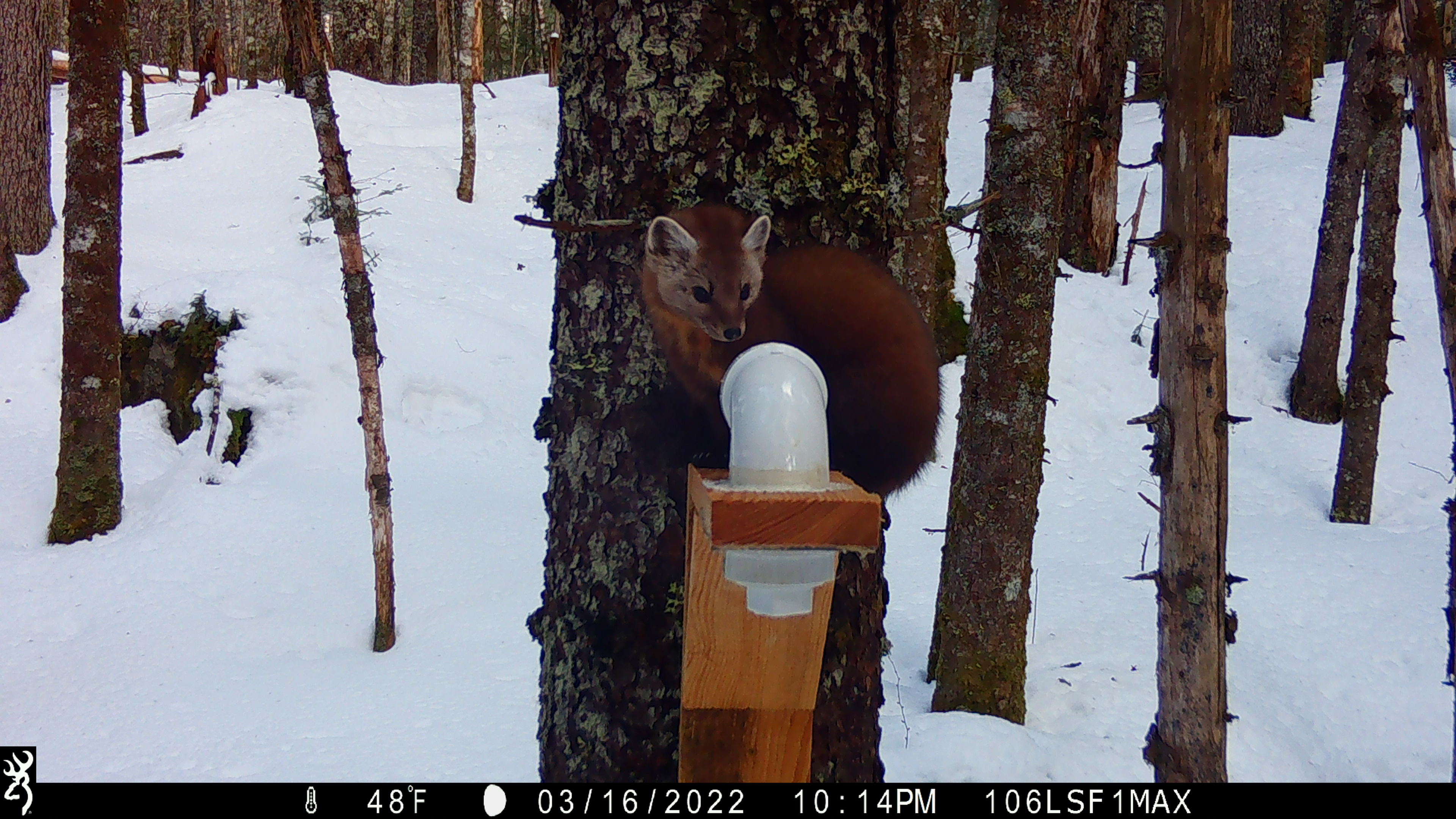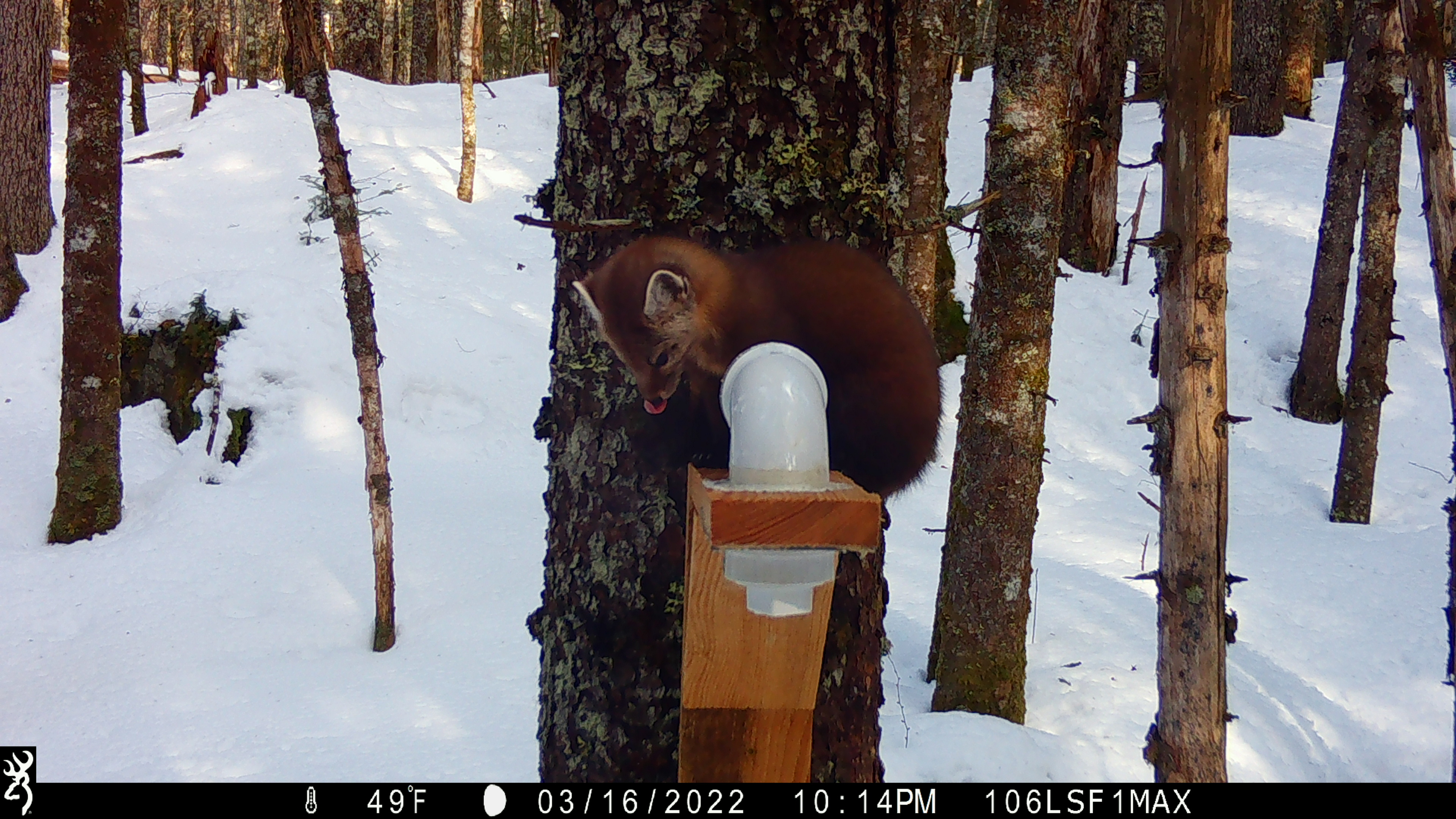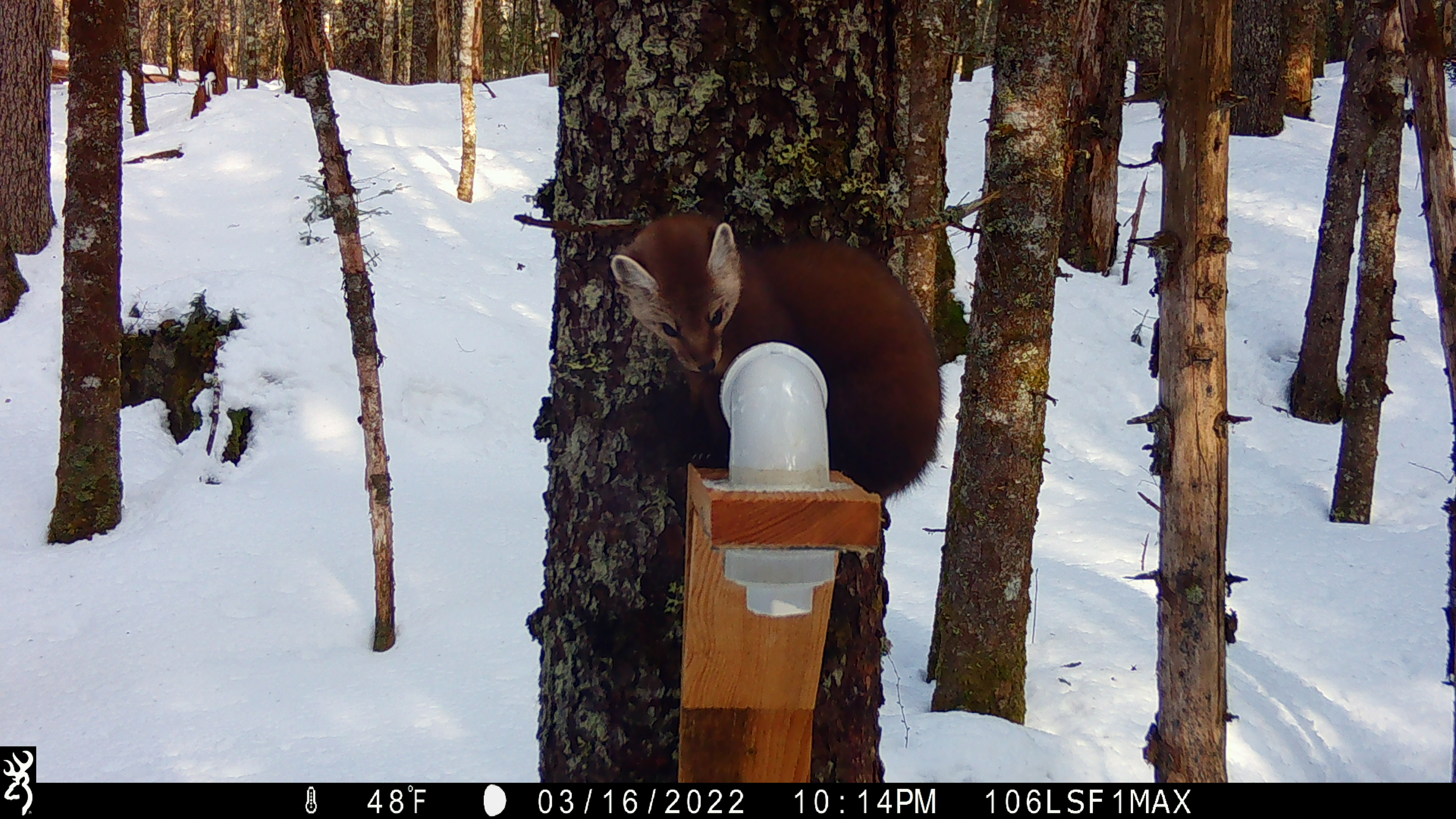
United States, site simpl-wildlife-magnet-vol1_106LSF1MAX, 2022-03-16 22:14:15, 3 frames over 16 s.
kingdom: Animalia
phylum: Chordata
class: Mammalia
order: Carnivora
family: Mustelidae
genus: Martes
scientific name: Martes americana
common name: american marten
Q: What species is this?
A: American marten (Martes americana).